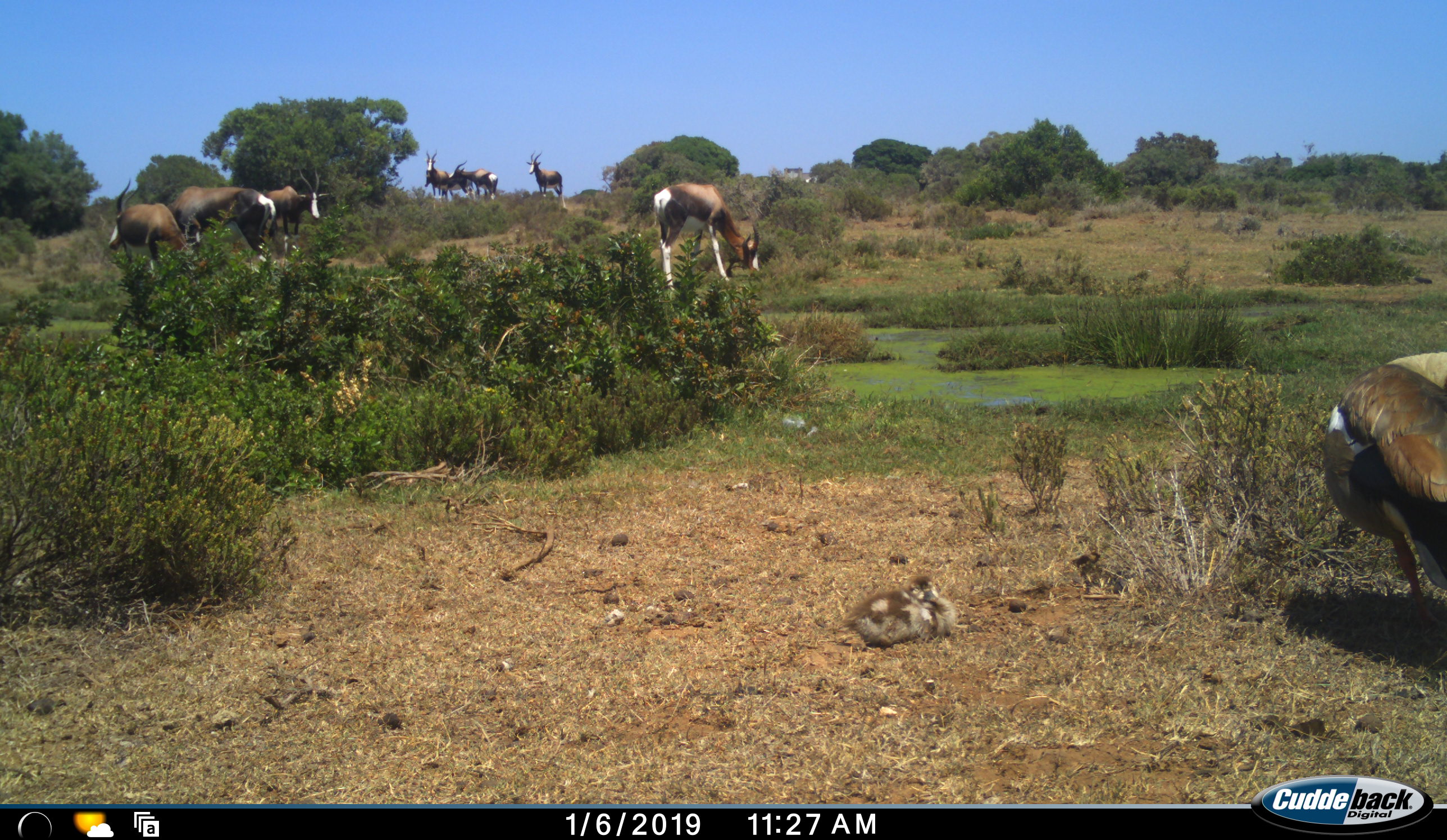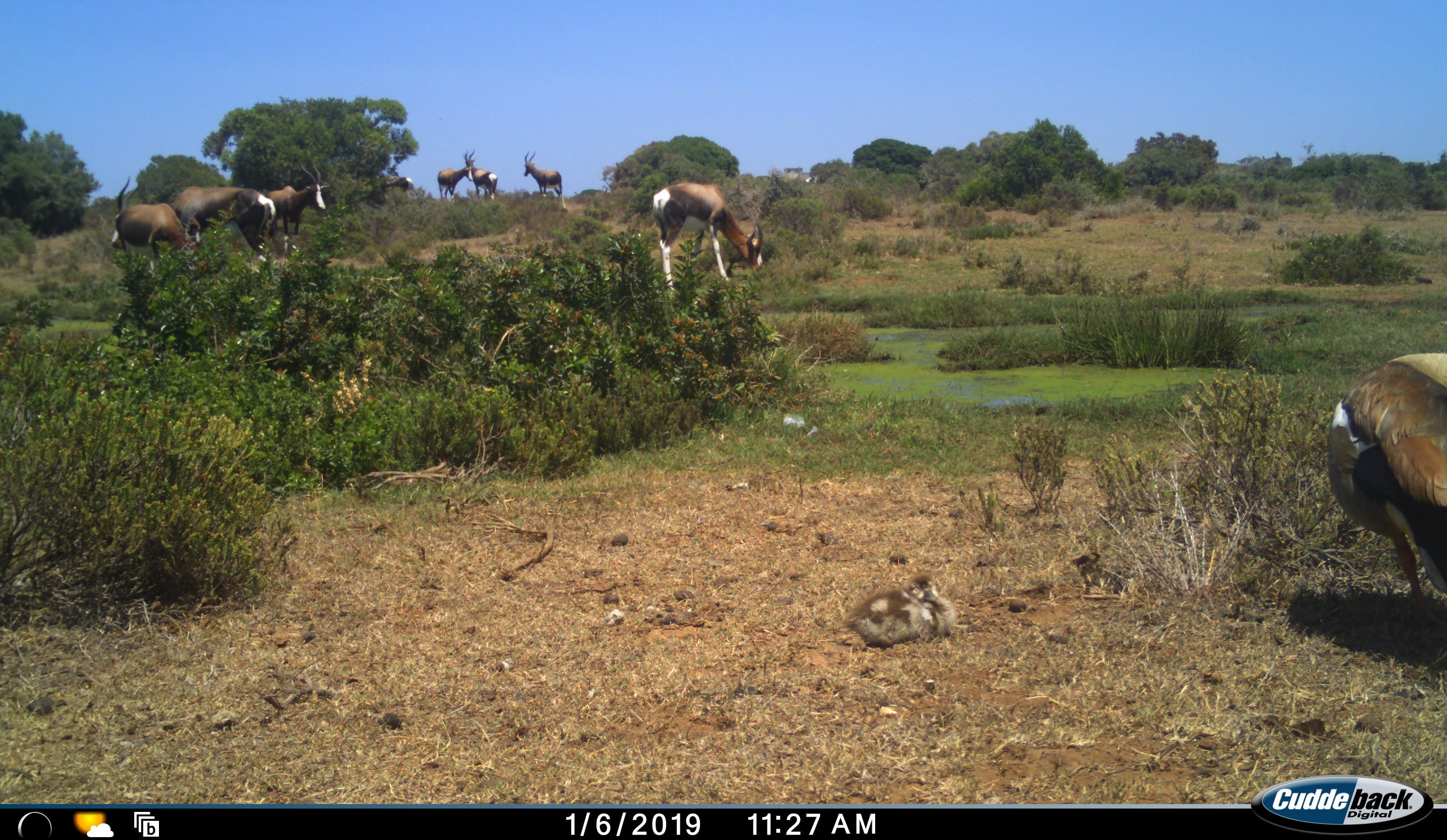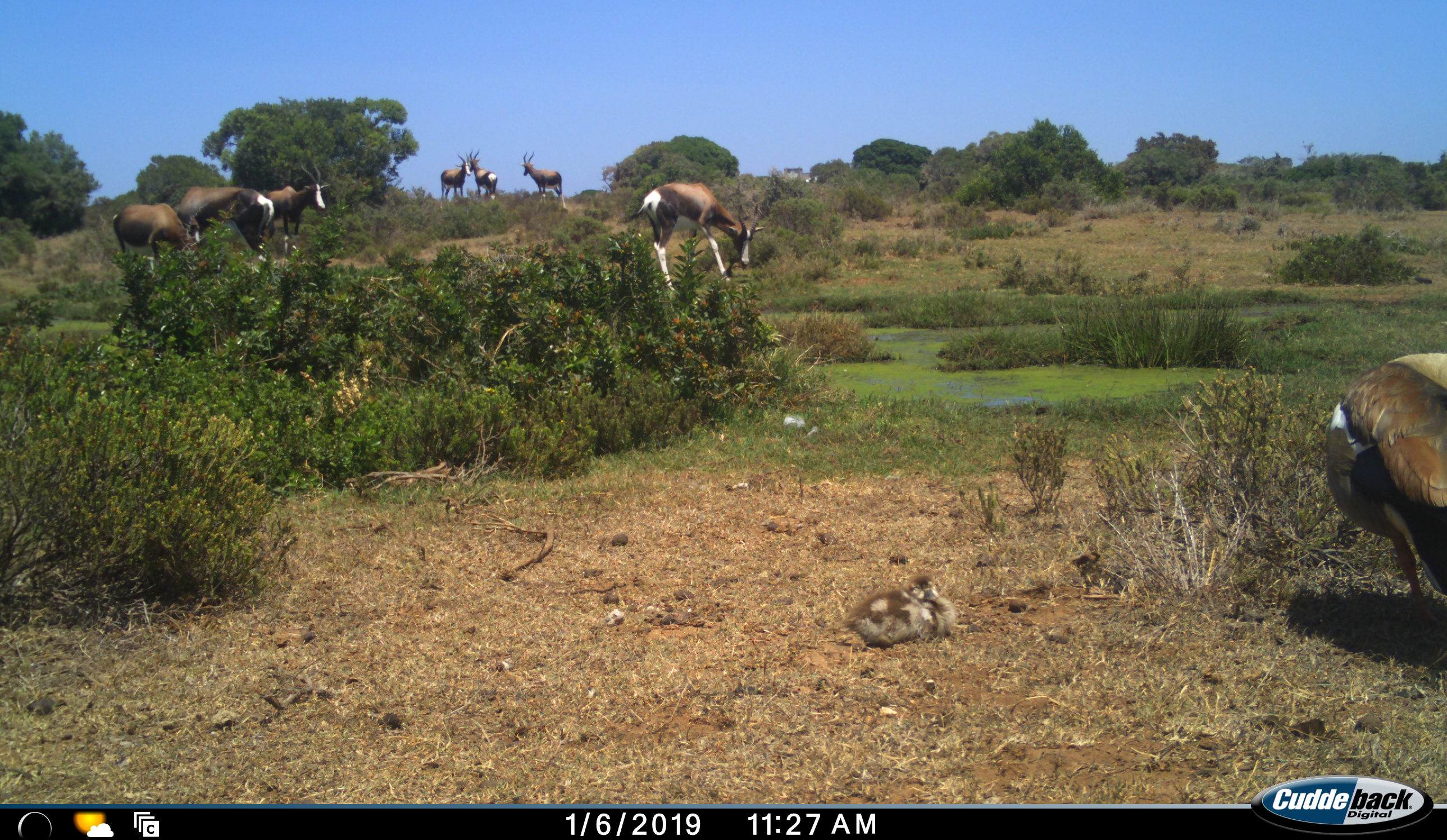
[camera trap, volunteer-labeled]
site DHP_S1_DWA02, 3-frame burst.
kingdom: Animalia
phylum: Chordata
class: Aves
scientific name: Aves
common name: bird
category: birdother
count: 1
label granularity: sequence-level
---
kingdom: Animalia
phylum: Chordata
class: Mammalia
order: Artiodactyla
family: Bovidae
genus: Damaliscus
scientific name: Damaliscus pygargus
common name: bontebok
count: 8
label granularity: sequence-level